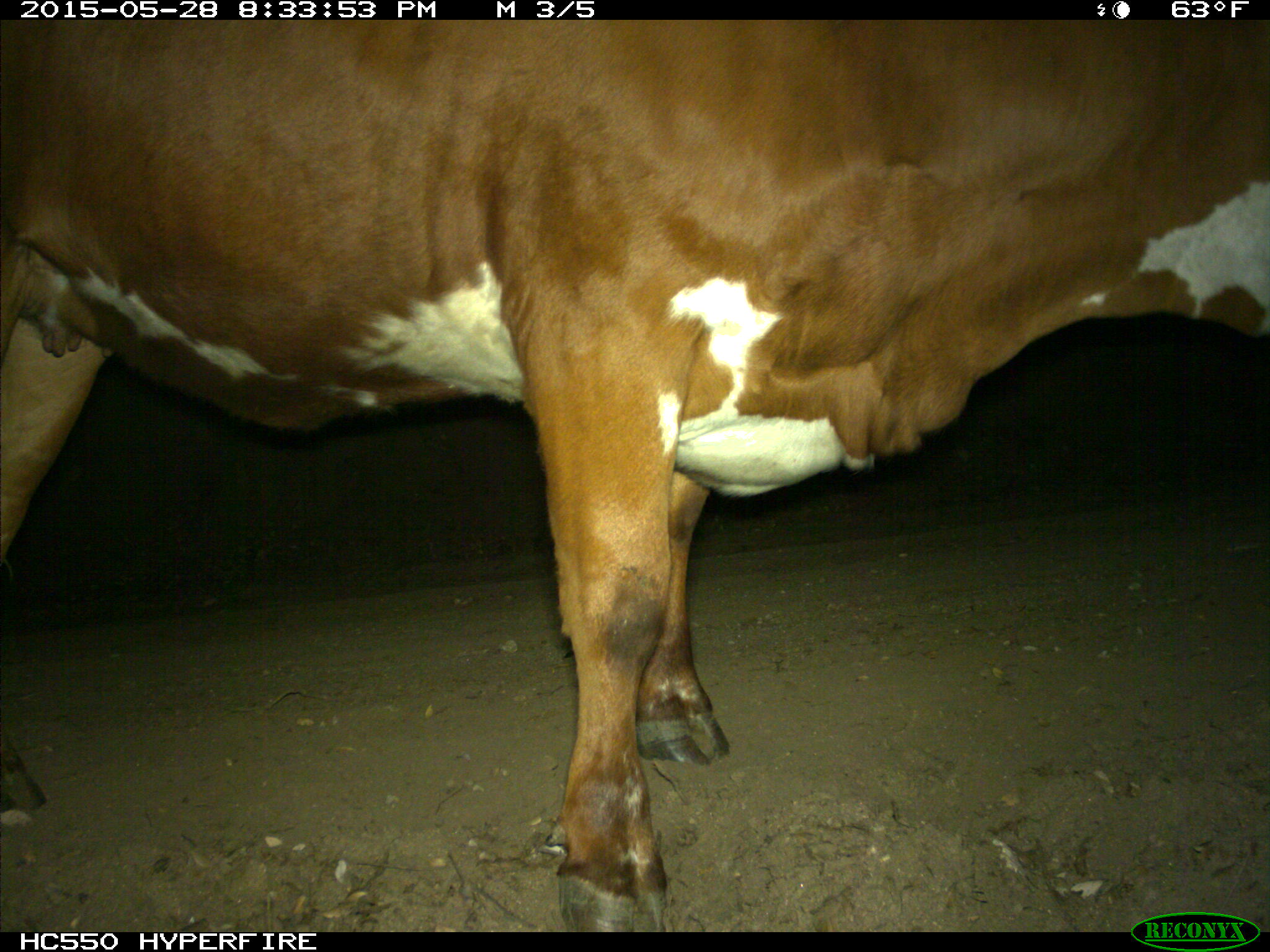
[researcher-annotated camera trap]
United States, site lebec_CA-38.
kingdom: Animalia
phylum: Chordata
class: Mammalia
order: Artiodactyla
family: Bovidae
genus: Bos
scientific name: Bos taurus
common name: domestic cow